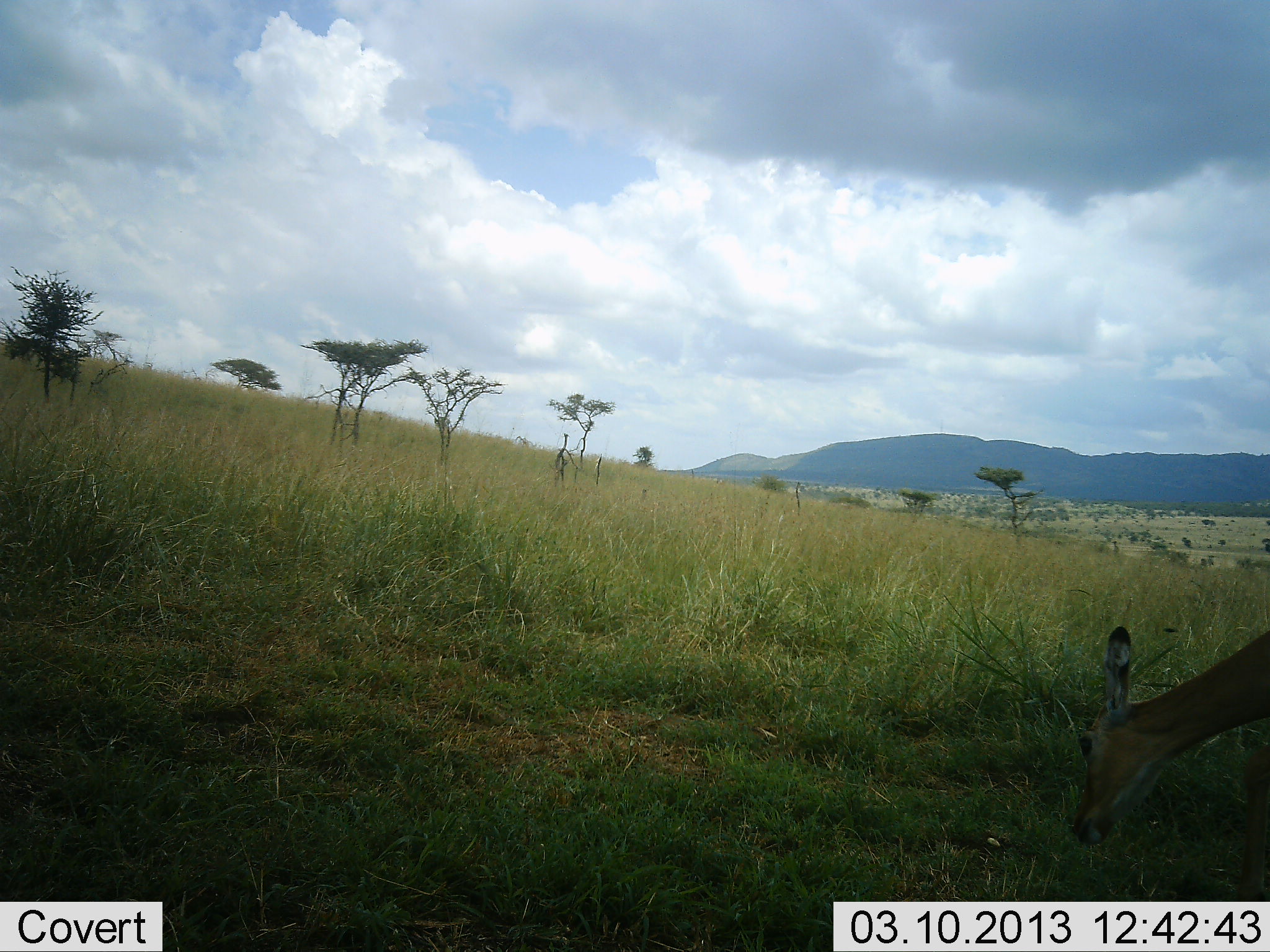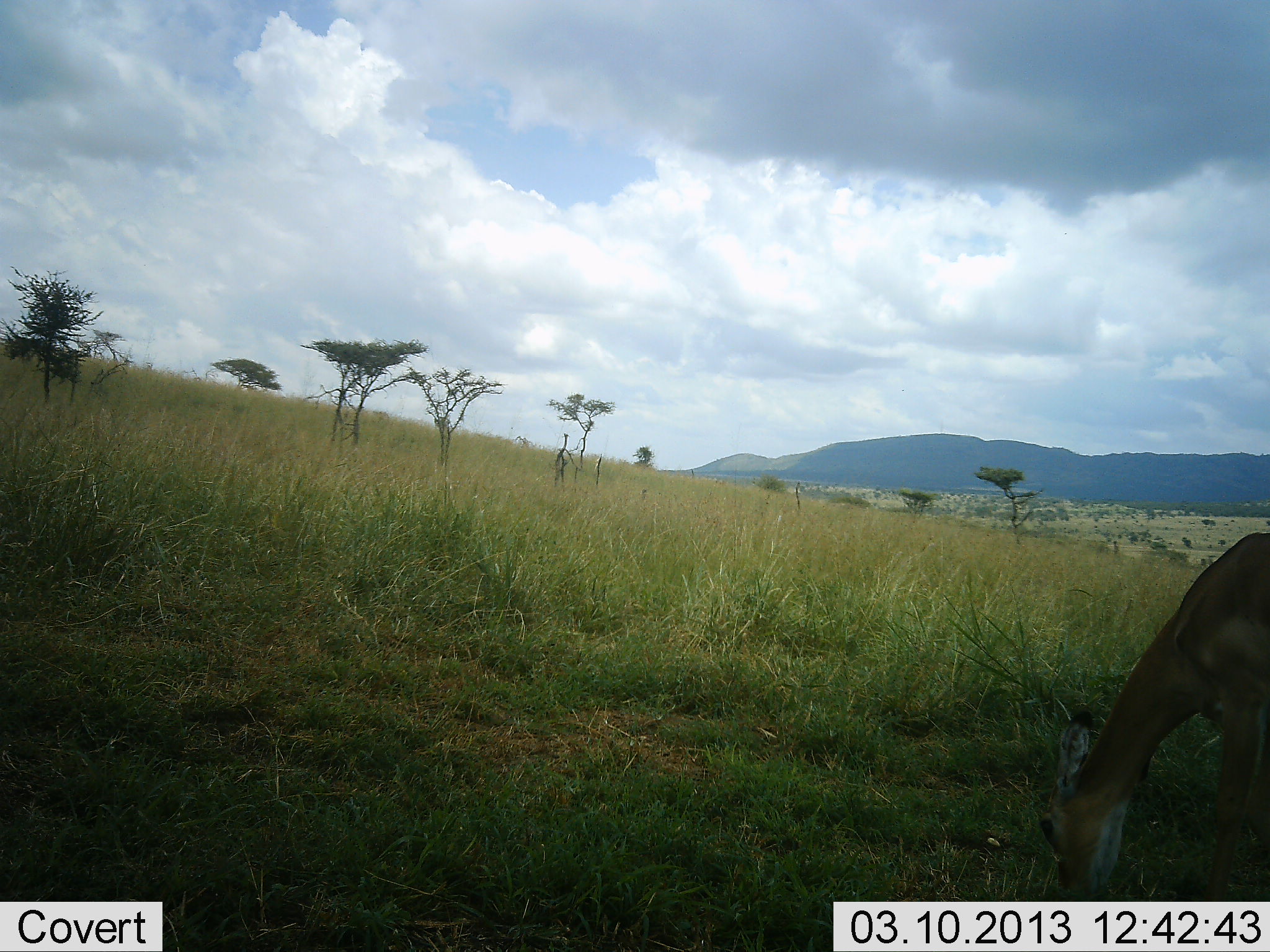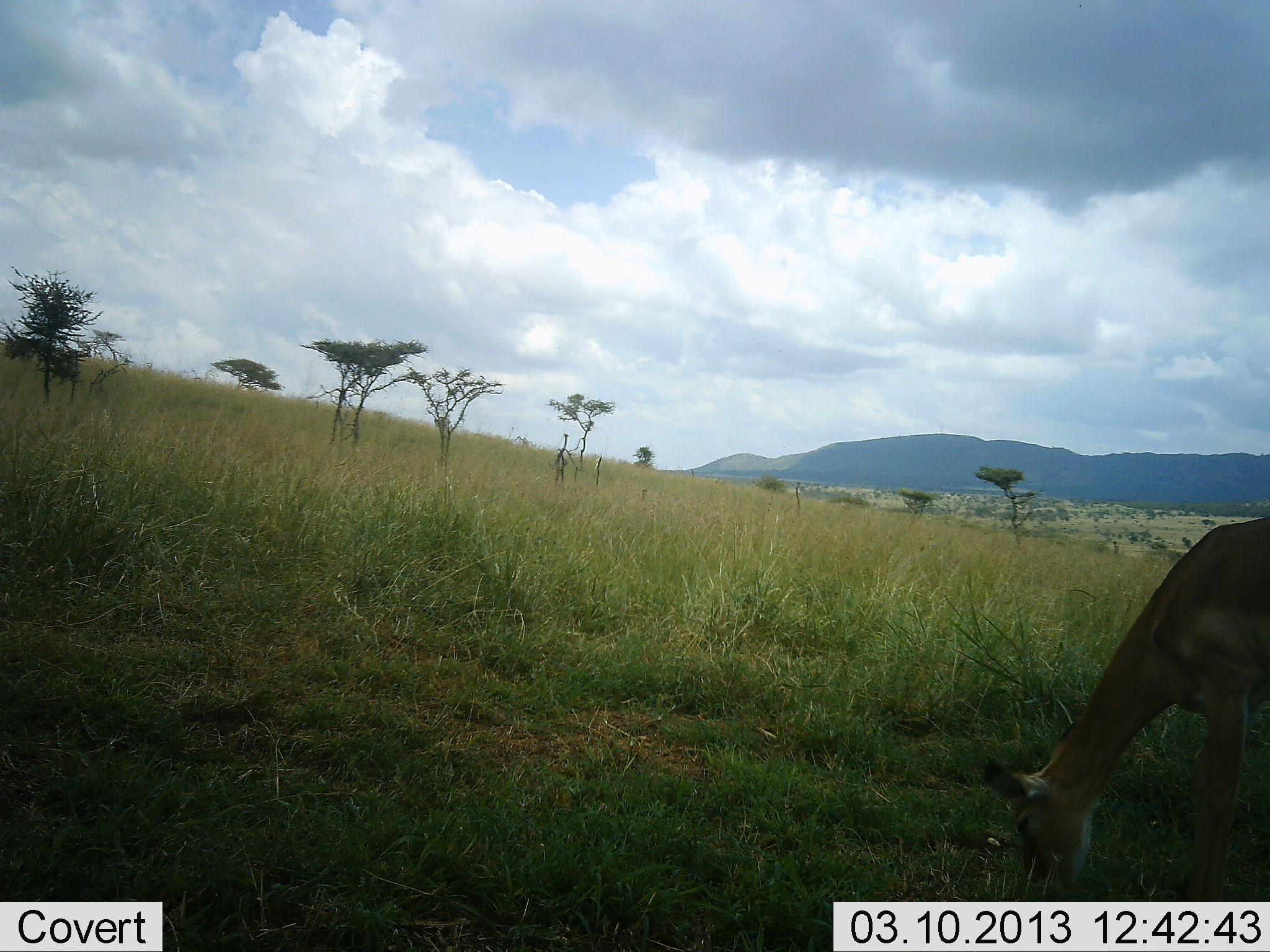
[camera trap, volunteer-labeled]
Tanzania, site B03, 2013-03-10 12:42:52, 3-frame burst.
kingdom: Animalia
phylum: Chordata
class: Mammalia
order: Artiodactyla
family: Bovidae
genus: Aepyceros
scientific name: Aepyceros melampus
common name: impala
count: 1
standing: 25%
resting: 5%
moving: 10%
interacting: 0%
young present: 0%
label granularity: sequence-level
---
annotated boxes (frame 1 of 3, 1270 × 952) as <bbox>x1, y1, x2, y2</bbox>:
animal: <bbox>1073, 624, 1270, 901</bbox>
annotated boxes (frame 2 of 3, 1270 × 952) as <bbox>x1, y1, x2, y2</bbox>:
animal: <bbox>1038, 531, 1270, 952</bbox>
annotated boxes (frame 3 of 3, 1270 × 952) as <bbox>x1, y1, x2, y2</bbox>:
animal: <bbox>980, 510, 1270, 899</bbox>